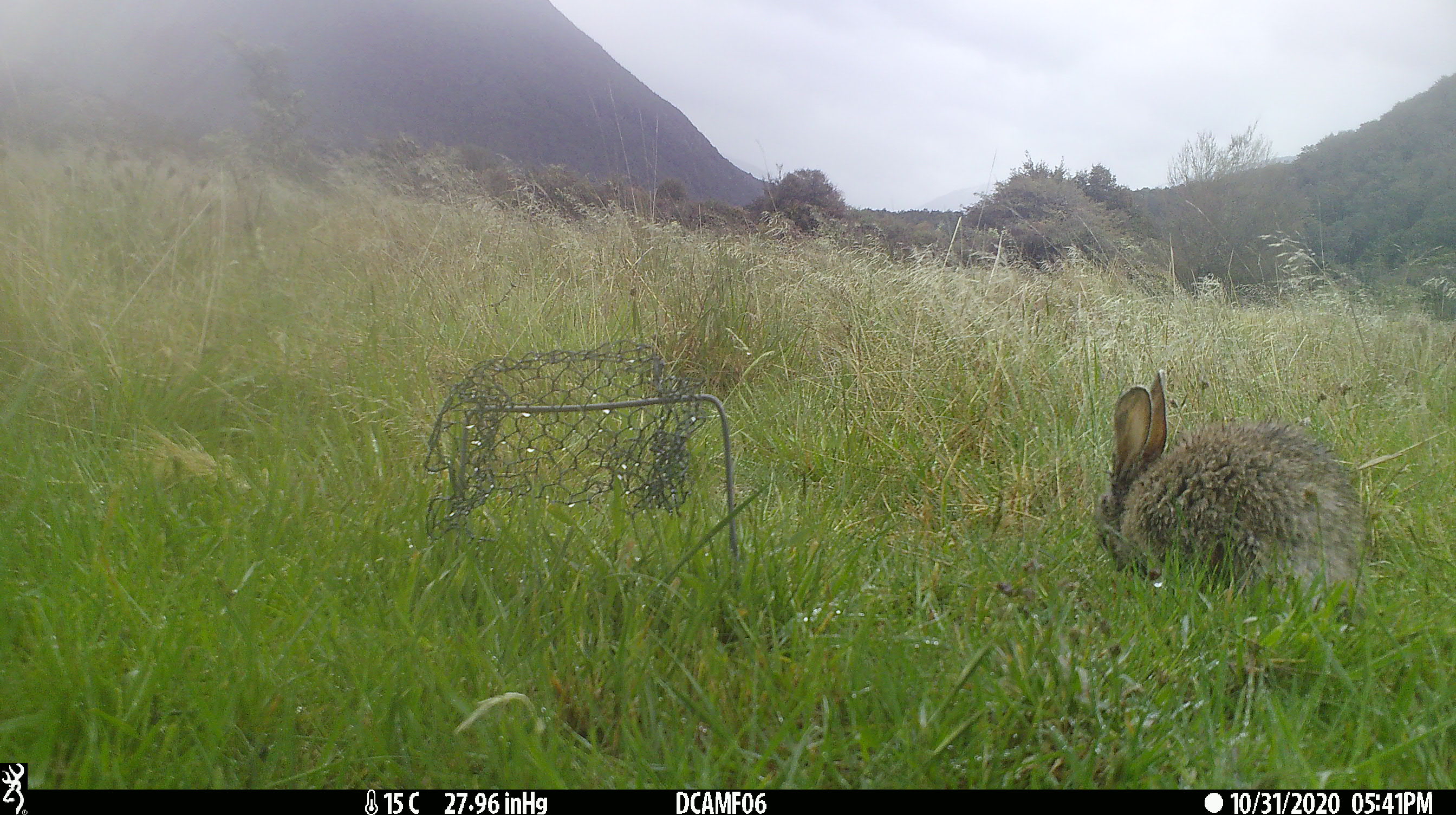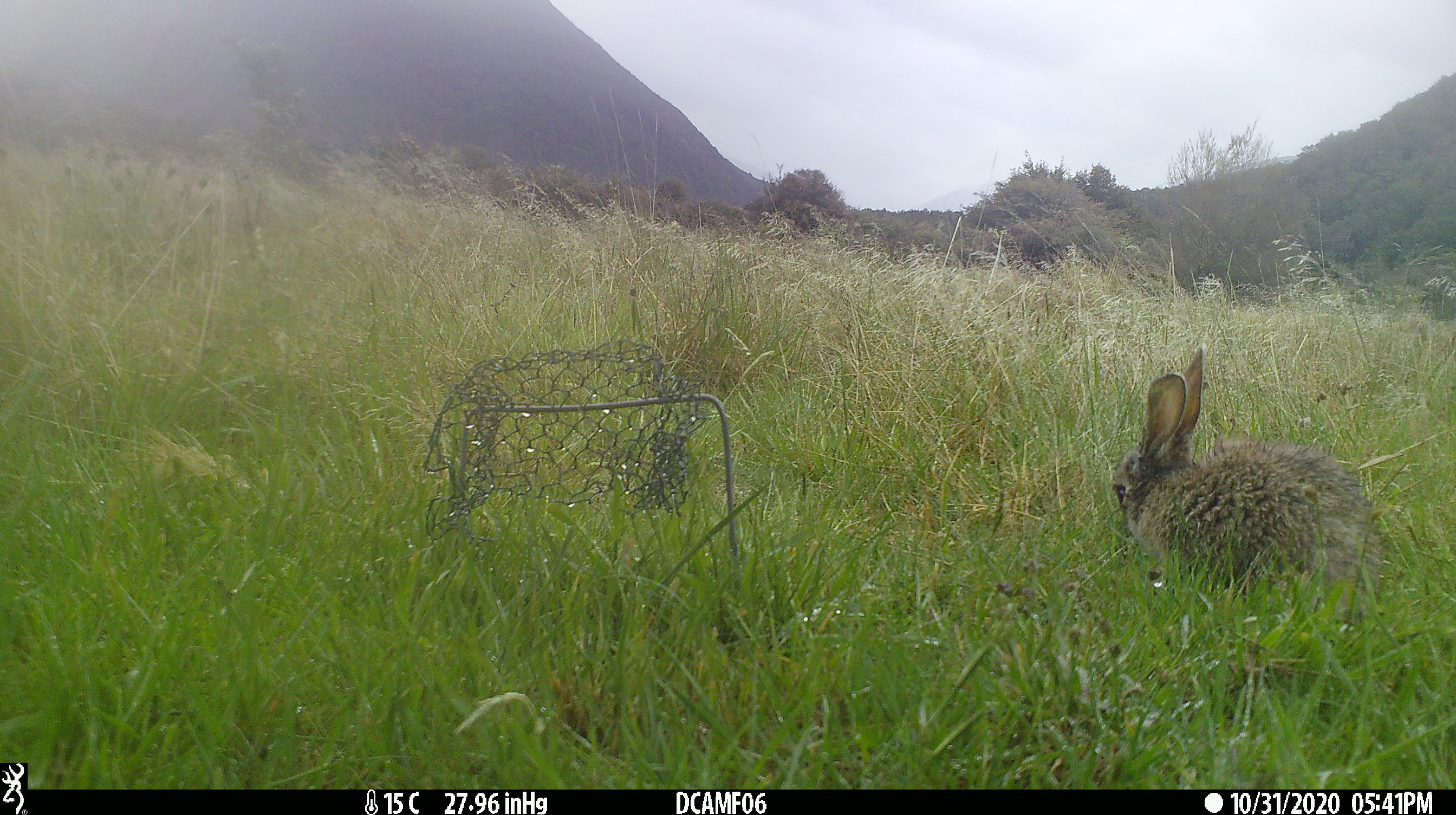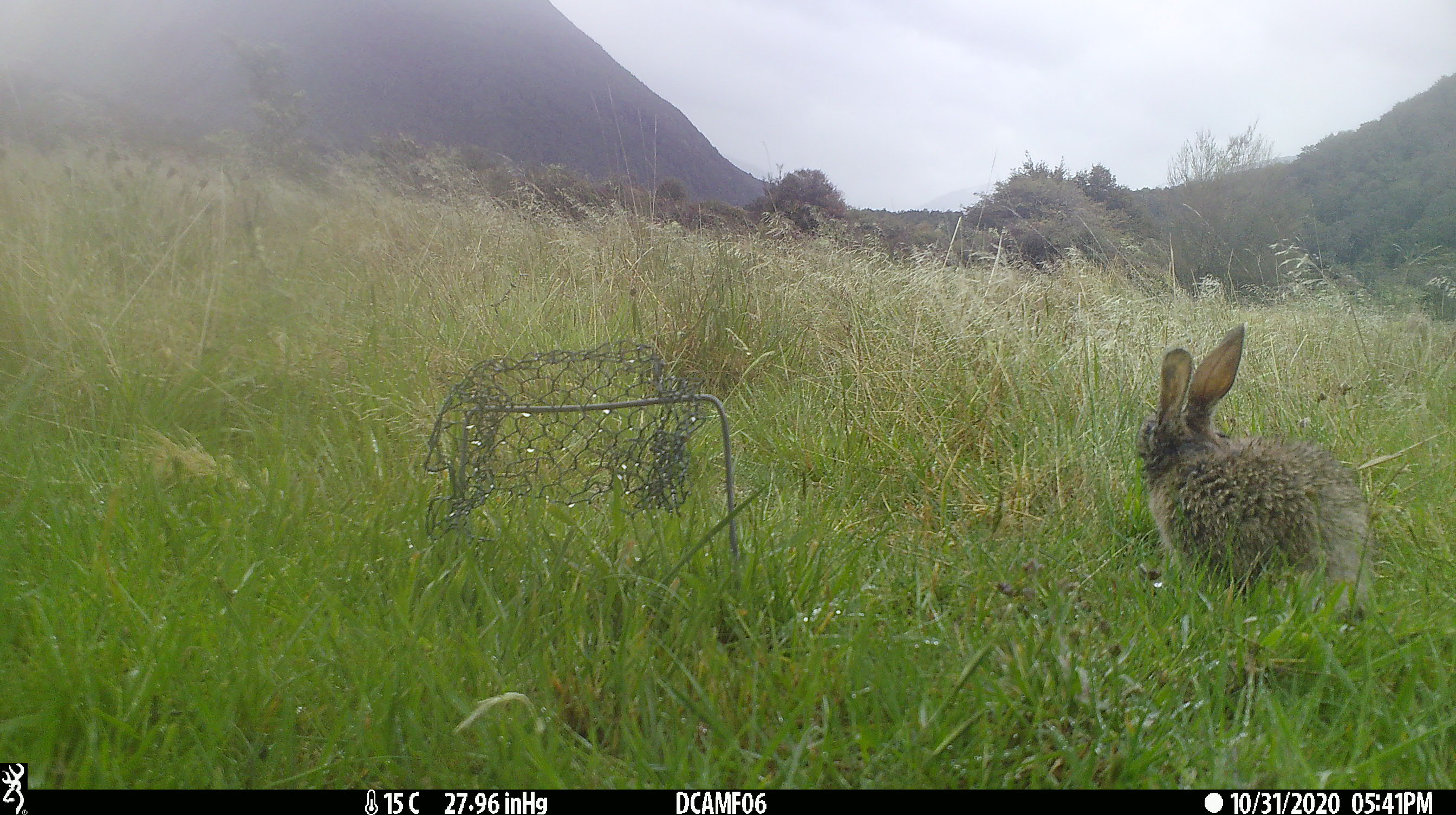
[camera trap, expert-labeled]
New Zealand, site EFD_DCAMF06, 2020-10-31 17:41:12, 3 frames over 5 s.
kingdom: Animalia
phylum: Chordata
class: Mammalia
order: Lagomorpha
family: Leporidae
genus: Oryctolagus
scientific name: Oryctolagus cuniculus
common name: european rabbit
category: rabbit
Rabbit (european rabbit) (Oryctolagus cuniculus).